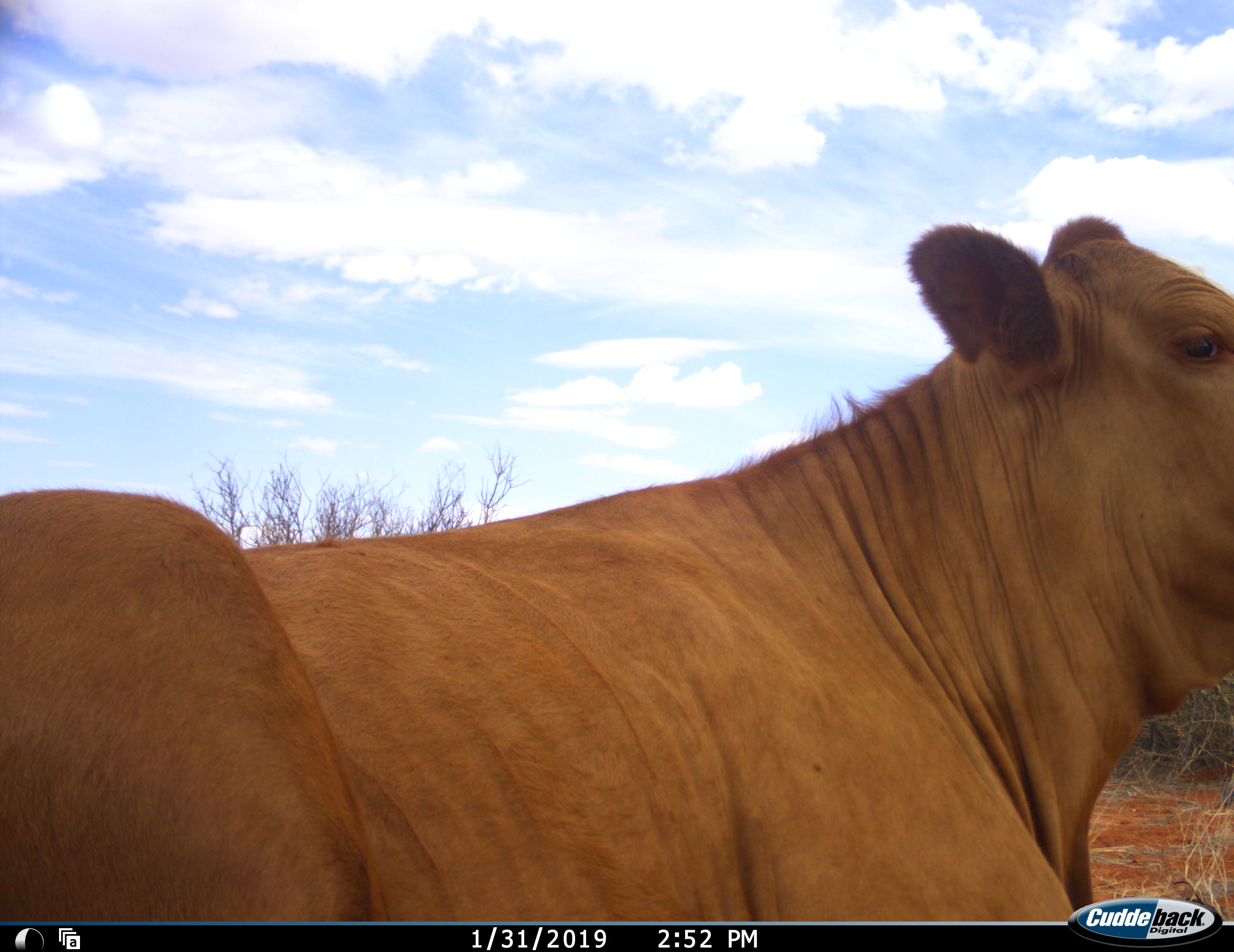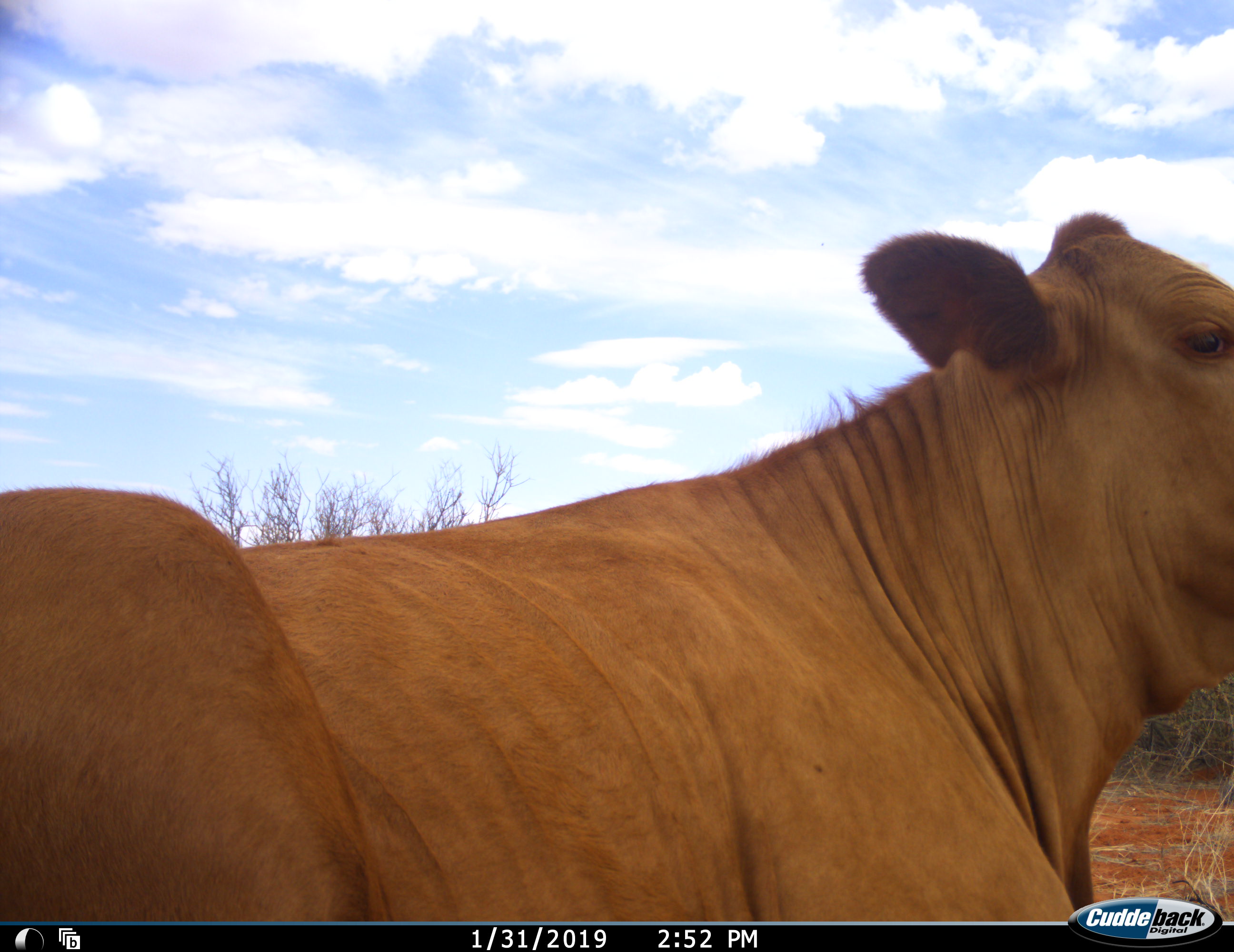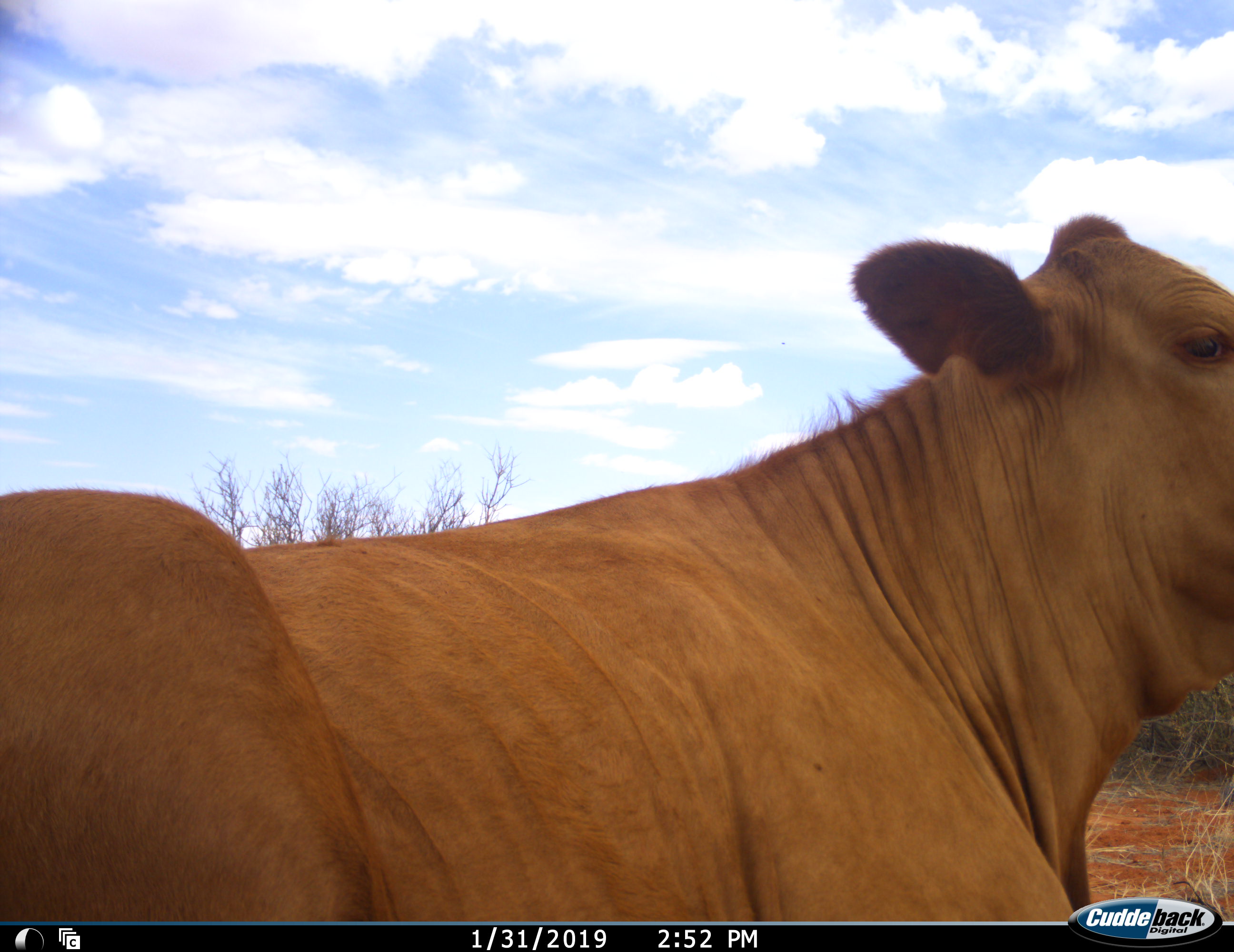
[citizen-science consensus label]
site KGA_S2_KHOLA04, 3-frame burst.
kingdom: Animalia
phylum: Chordata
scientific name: Vertebrata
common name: domestic animal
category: domesticanimal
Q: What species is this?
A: Domesticanimal (domestic animal) (Vertebrata).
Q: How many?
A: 1.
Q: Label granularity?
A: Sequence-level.